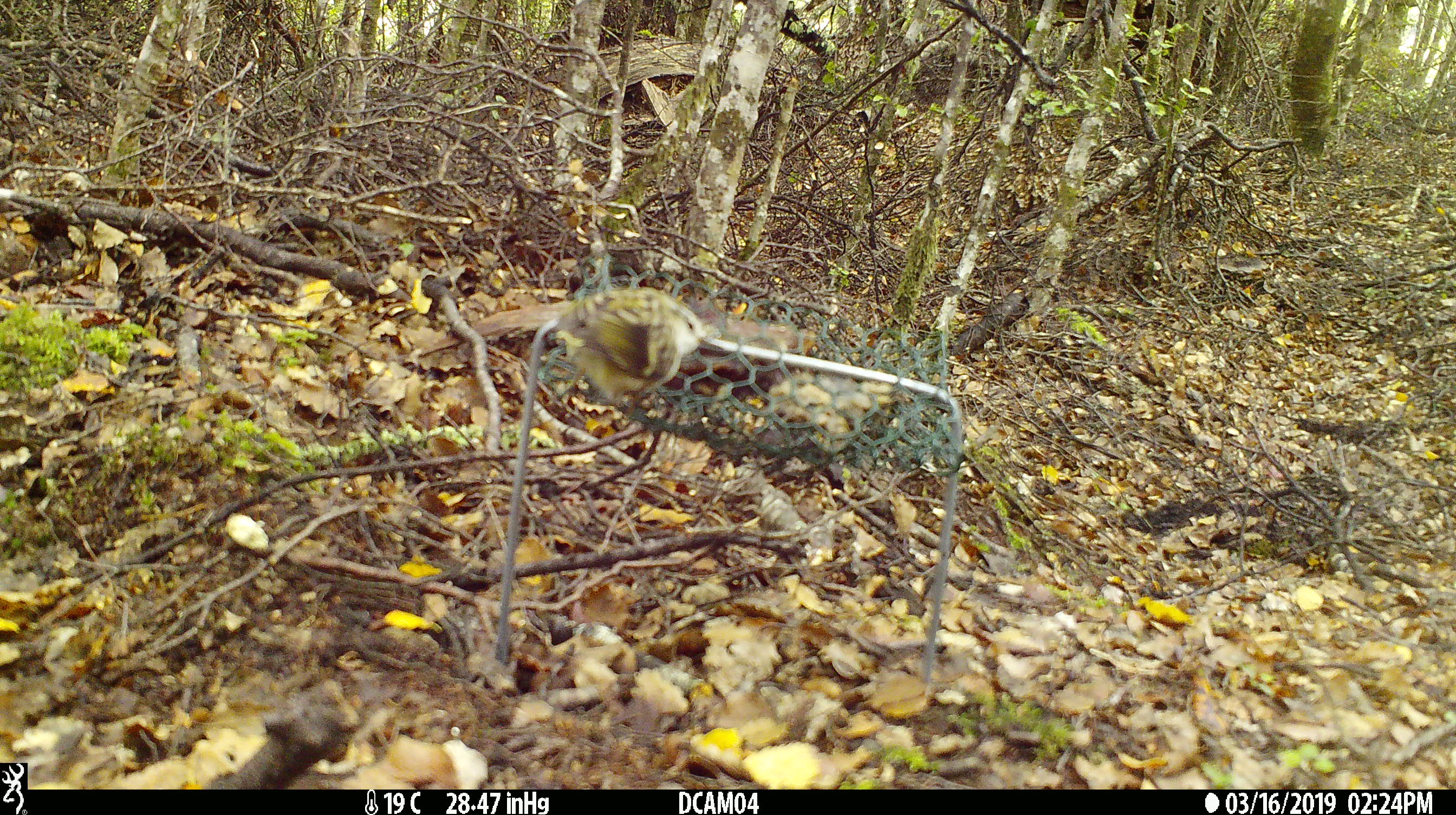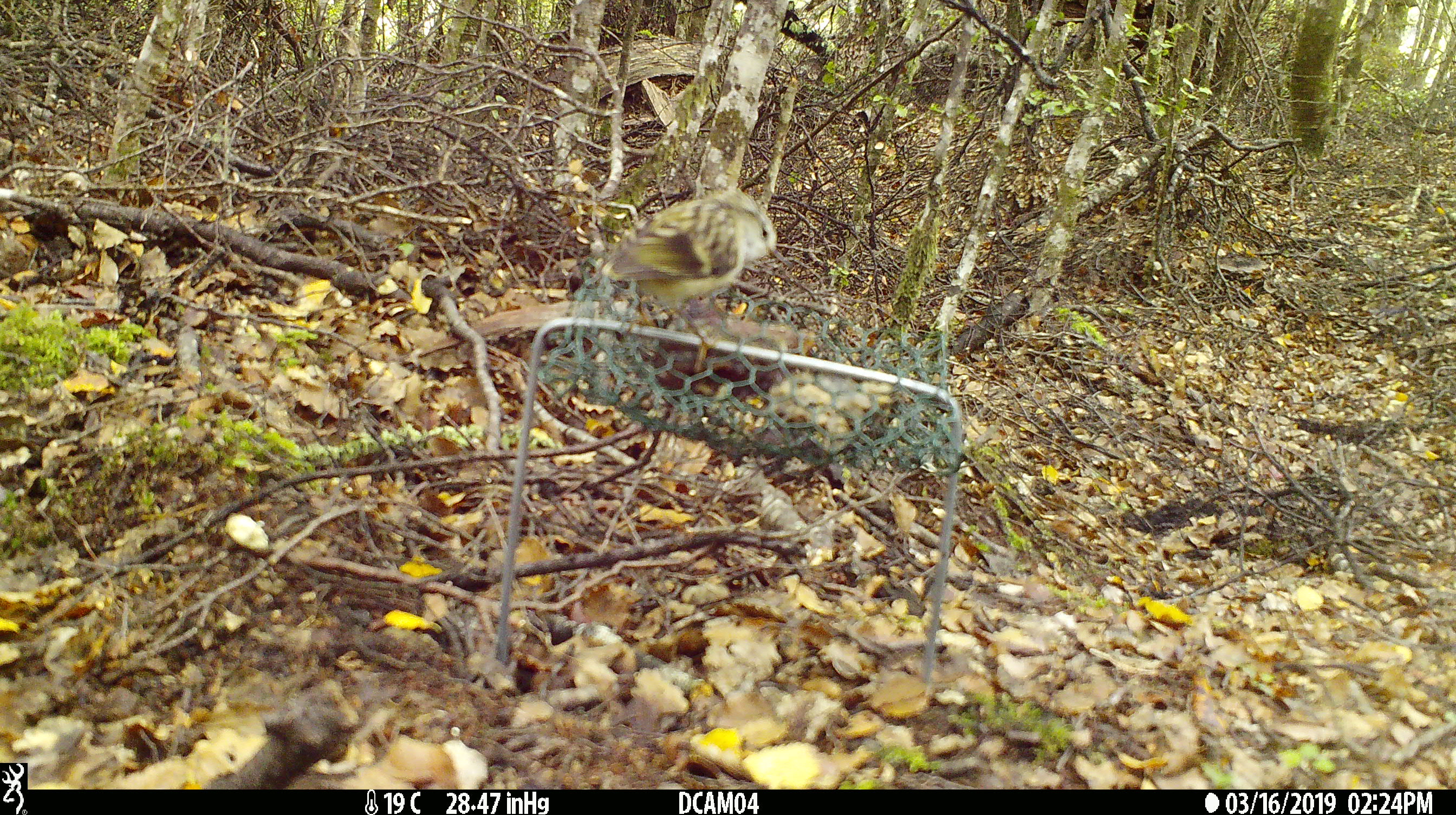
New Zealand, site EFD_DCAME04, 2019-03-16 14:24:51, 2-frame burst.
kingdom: Animalia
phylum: Chordata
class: Aves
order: Passeriformes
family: Acanthisittidae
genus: Acanthisitta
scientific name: Acanthisitta chloris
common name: rifleman